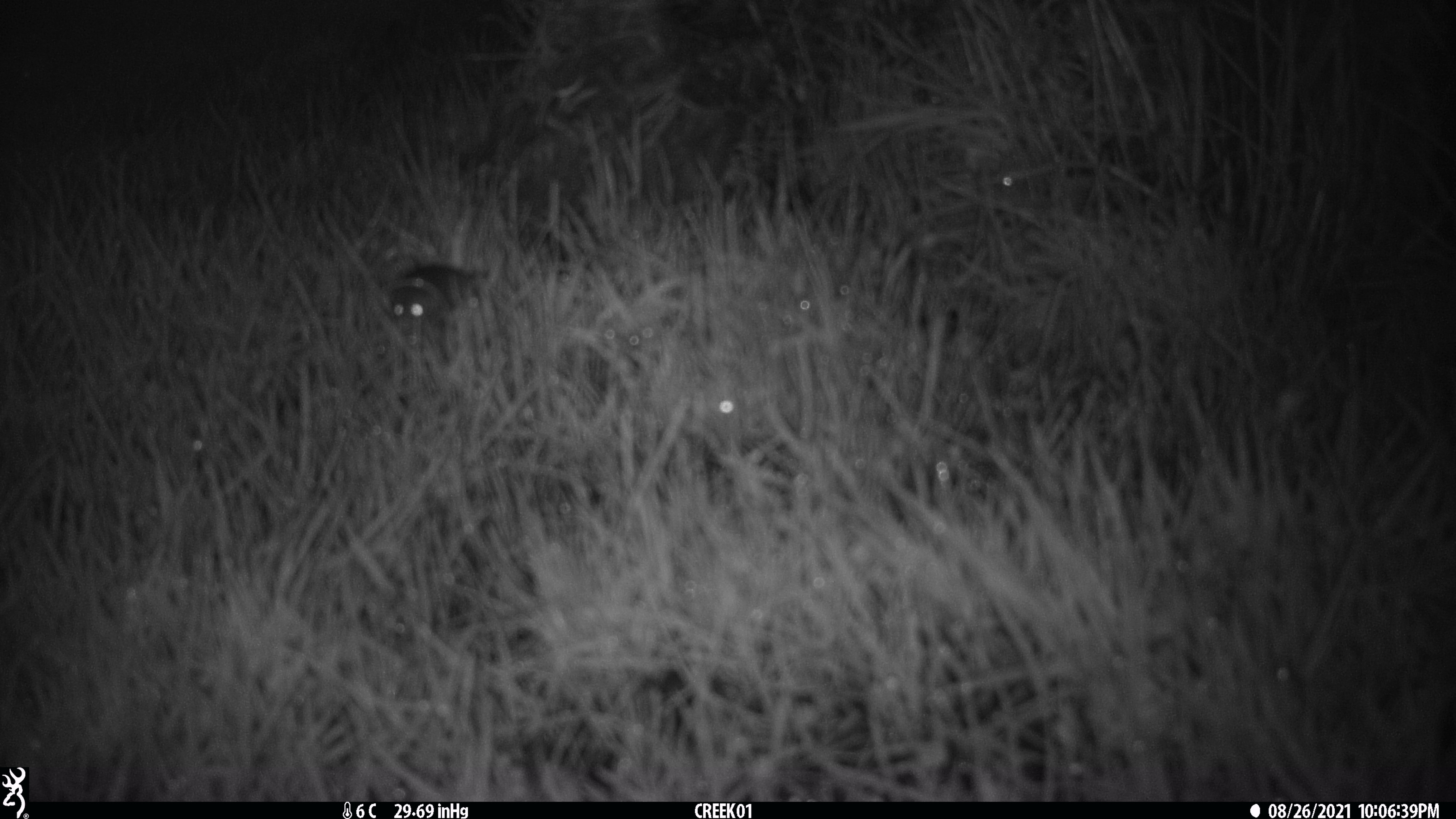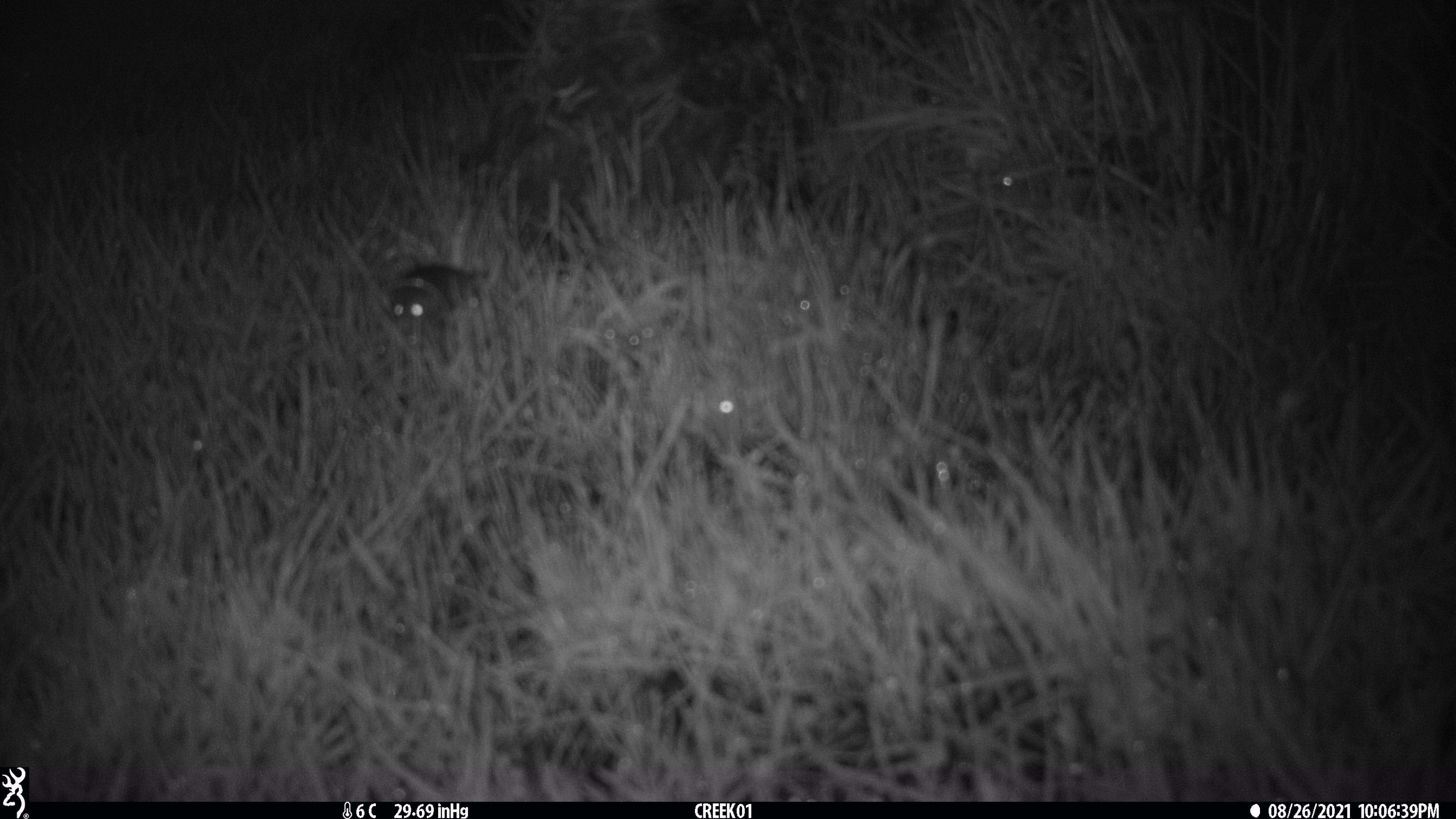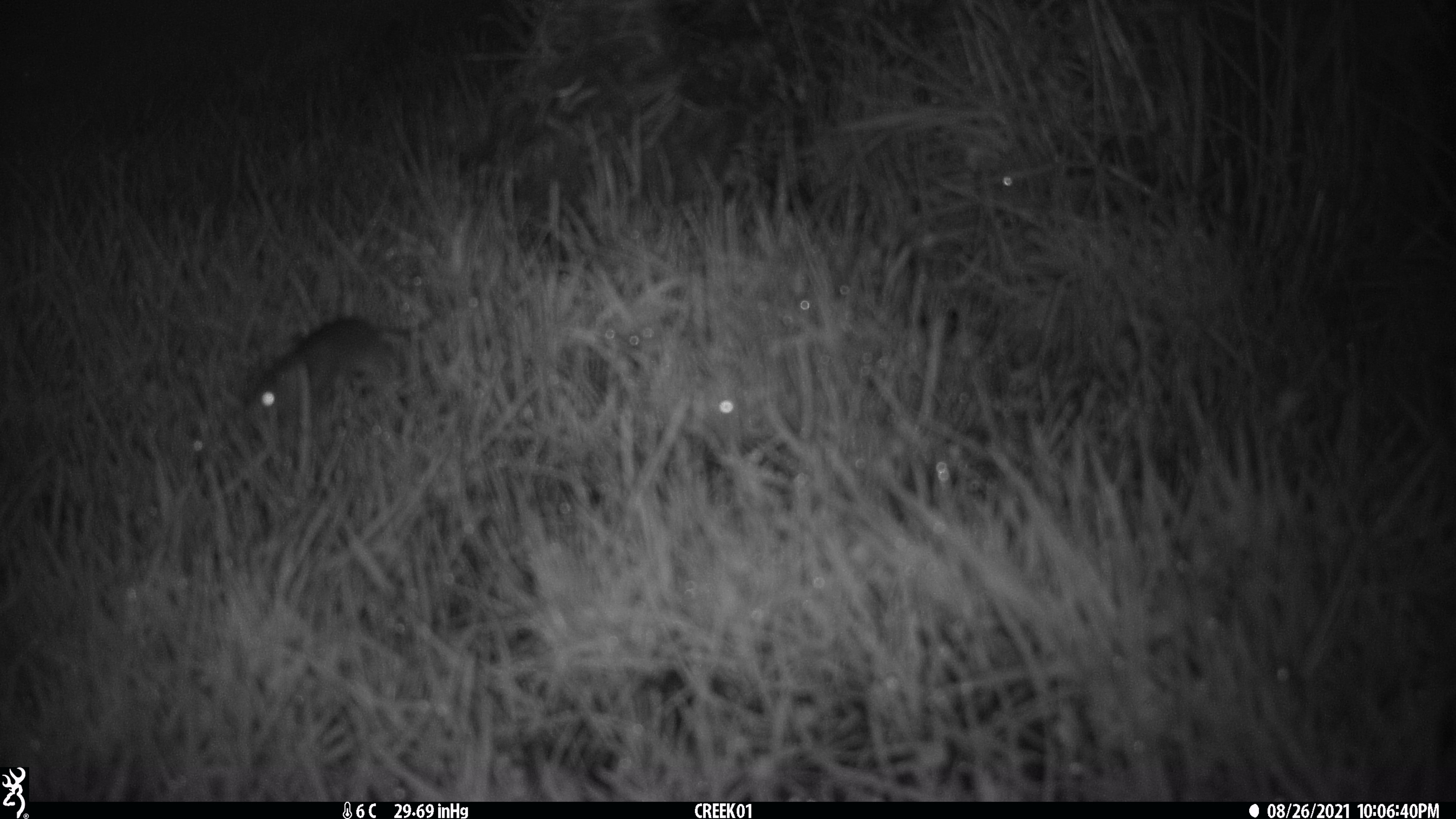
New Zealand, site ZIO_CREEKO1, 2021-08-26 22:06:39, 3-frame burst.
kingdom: Animalia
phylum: Chordata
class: Mammalia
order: Rodentia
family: Muridae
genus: Rattus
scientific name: Rattus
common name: rat